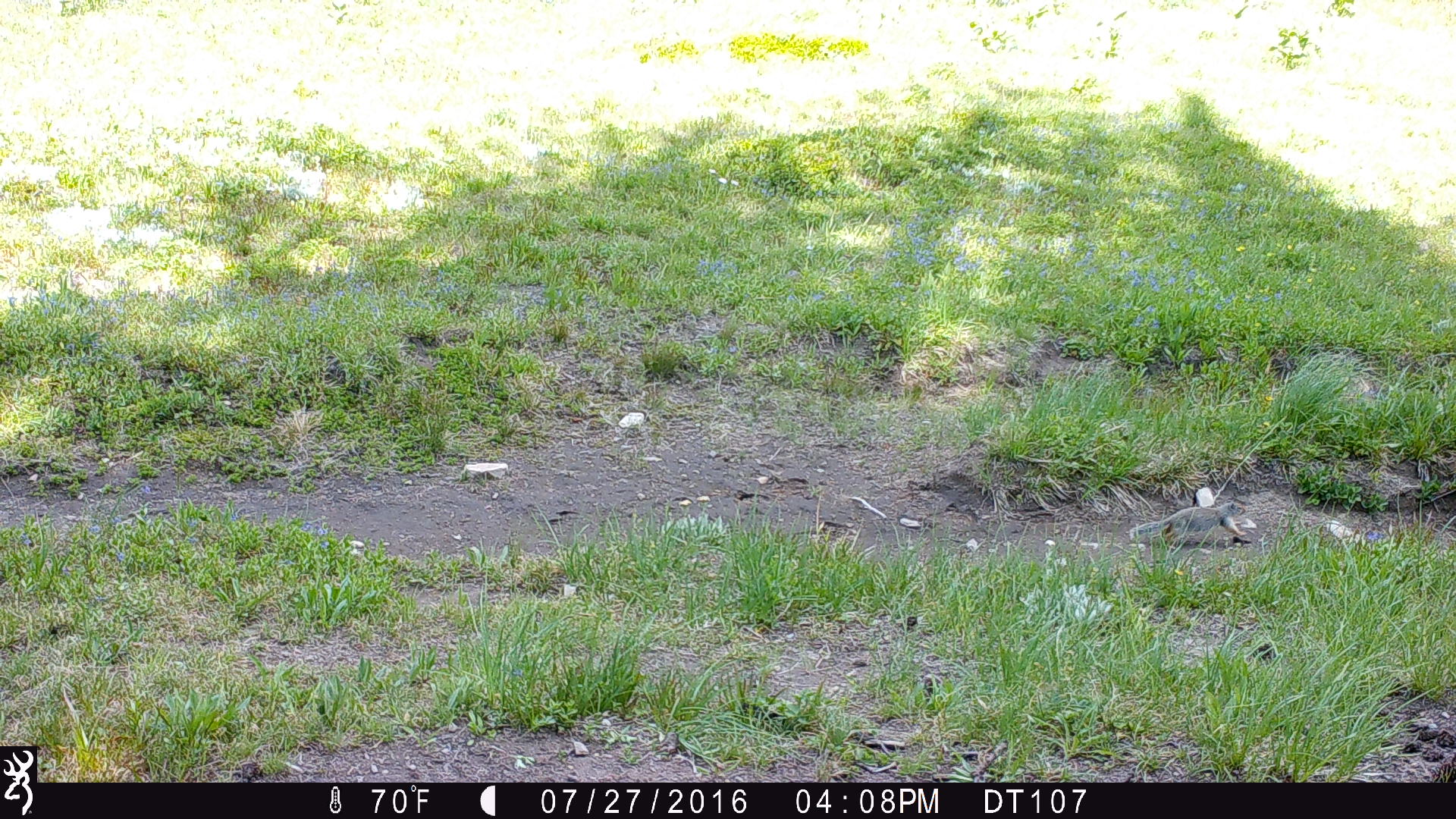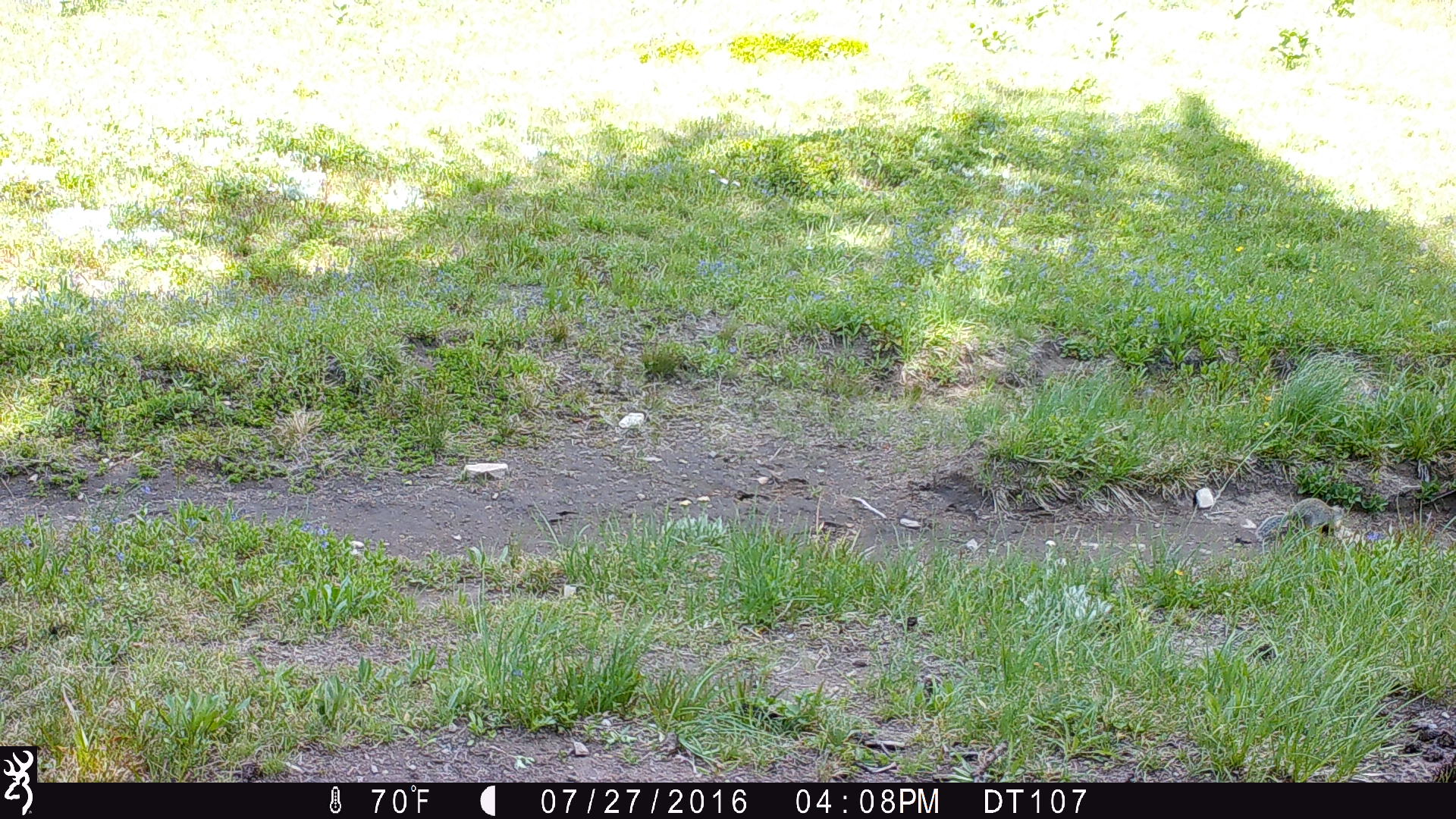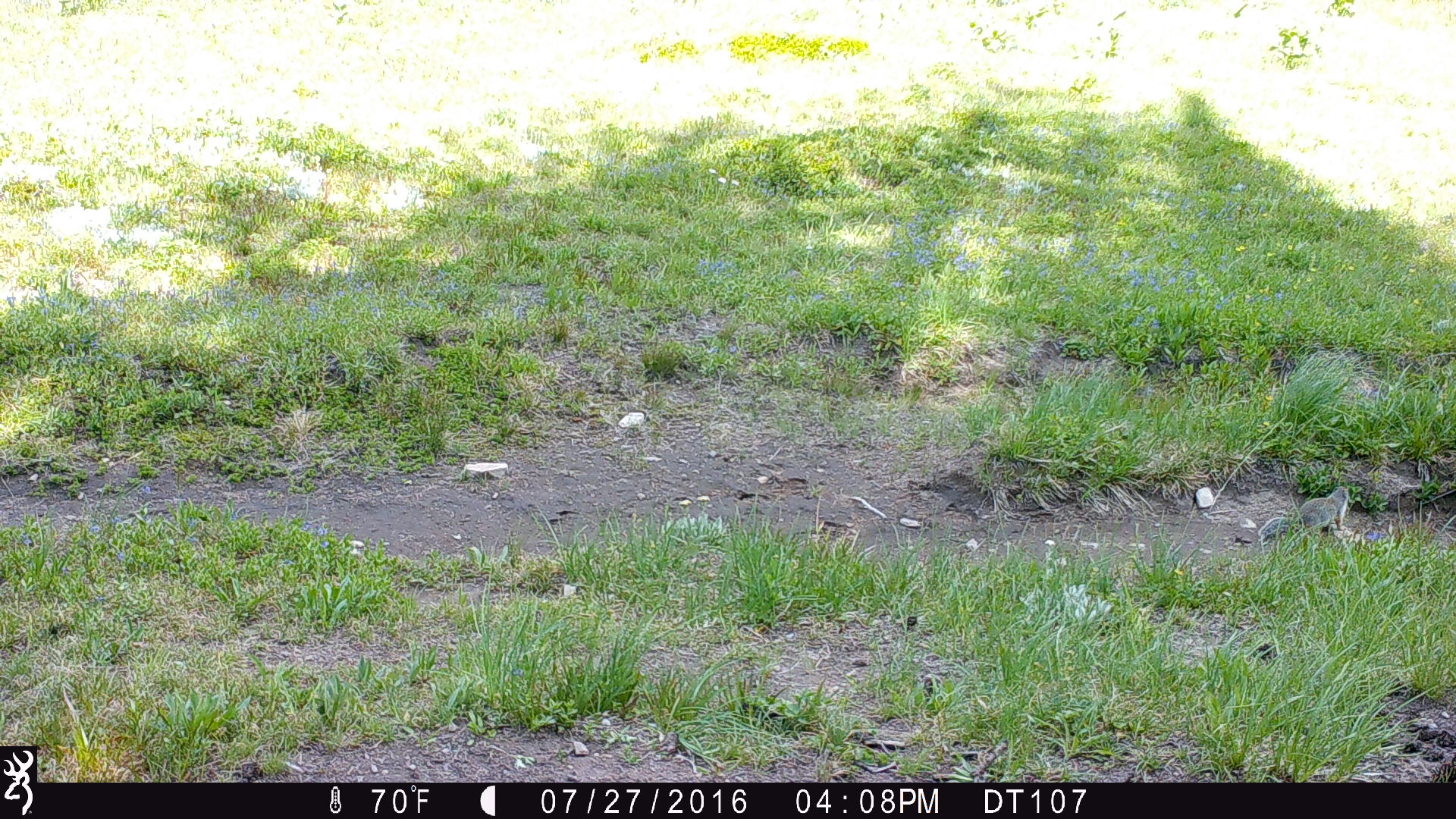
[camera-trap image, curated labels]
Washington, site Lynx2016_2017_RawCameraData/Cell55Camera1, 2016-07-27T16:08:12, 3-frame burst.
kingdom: Animalia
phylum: Chordata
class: Mammalia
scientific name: Mammalia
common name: small mammal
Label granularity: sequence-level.